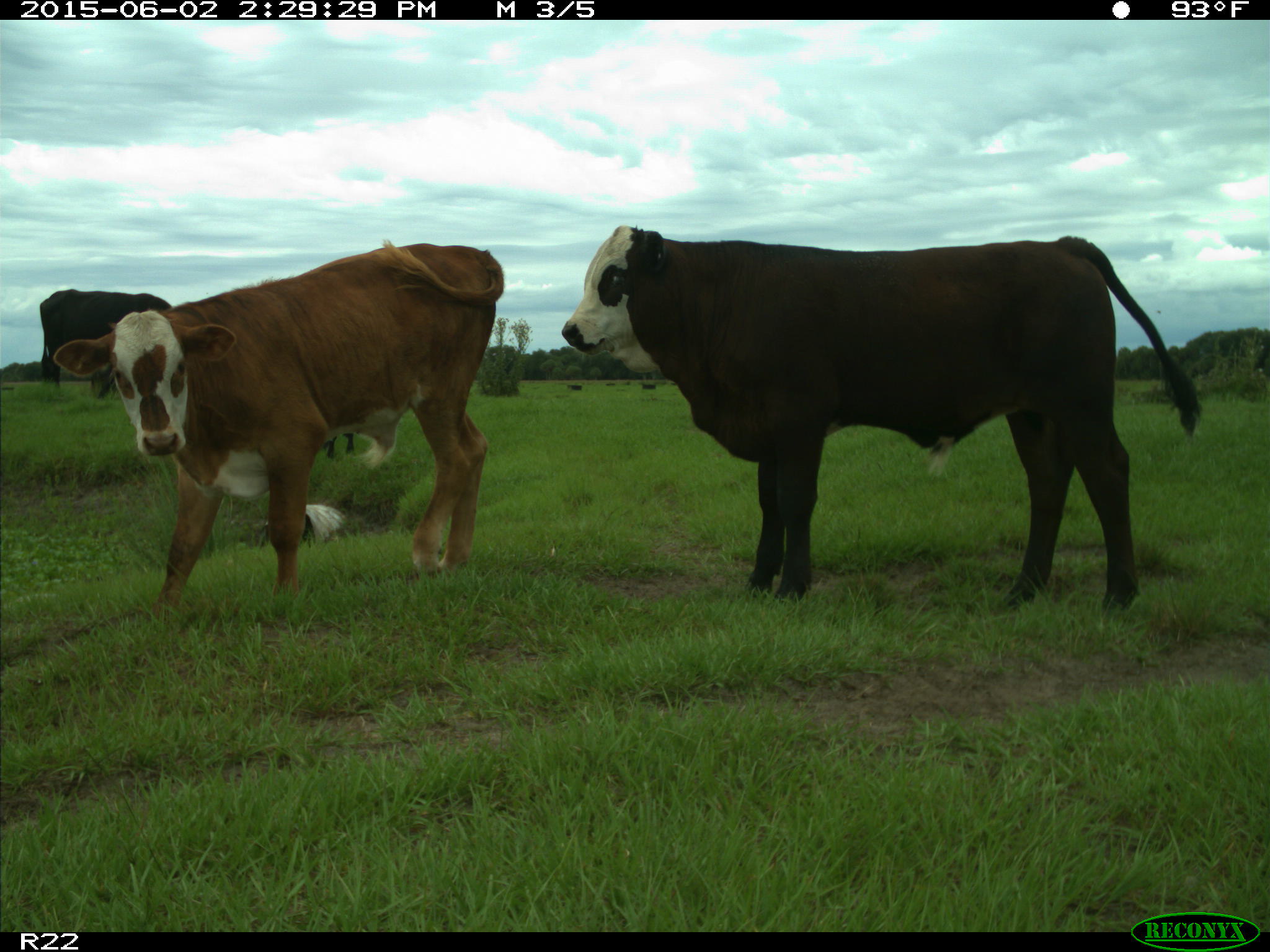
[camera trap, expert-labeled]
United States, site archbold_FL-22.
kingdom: Animalia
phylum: Chordata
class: Mammalia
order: Artiodactyla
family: Bovidae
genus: Bos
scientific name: Bos taurus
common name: domestic cow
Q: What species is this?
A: Bos taurus (domestic cow).